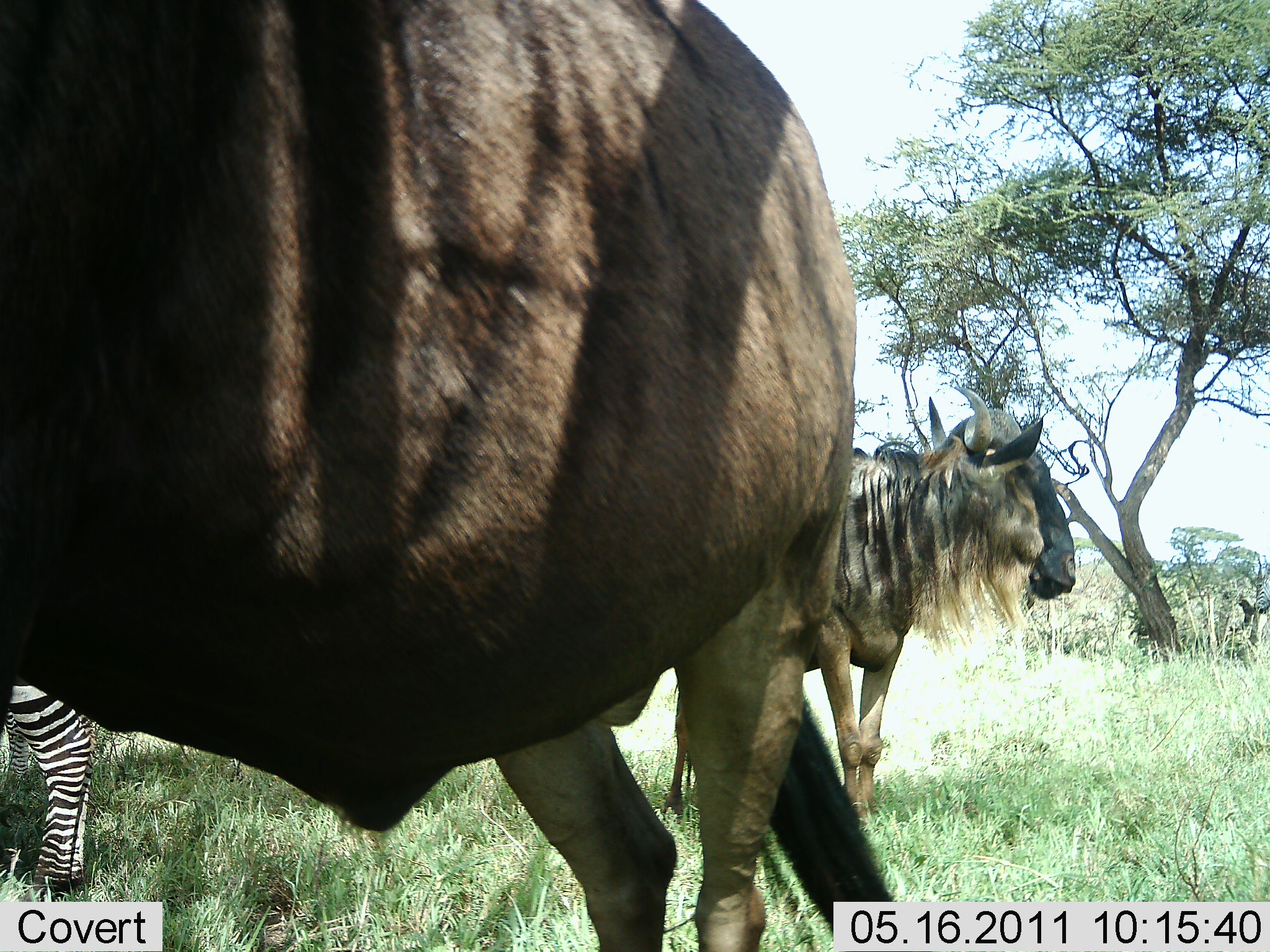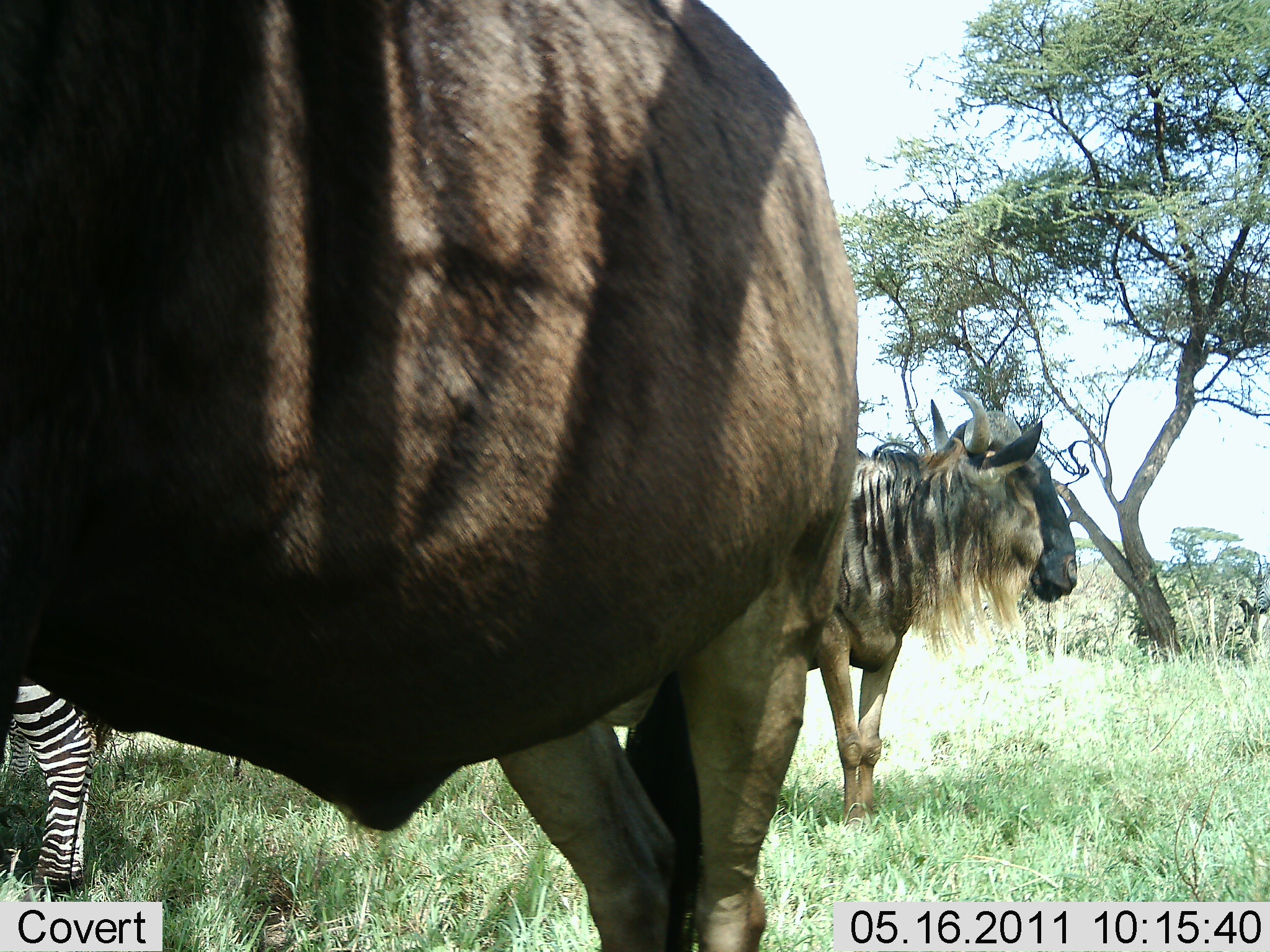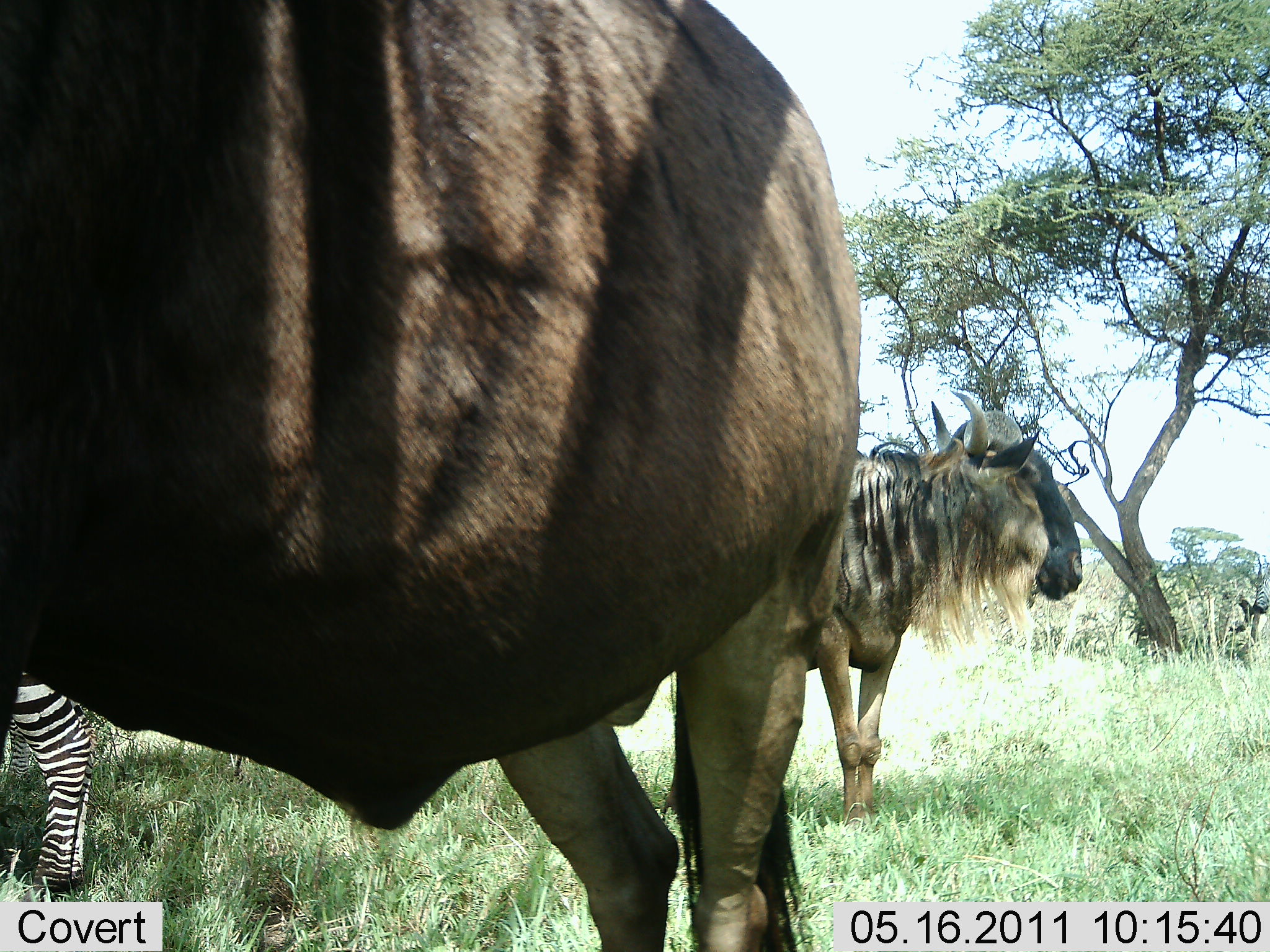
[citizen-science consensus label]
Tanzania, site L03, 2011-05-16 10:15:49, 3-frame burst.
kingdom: Animalia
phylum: Chordata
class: Mammalia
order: Artiodactyla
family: Bovidae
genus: Connochaetes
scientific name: Connochaetes taurinus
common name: blue wildebeest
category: wildebeest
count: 2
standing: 100%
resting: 0%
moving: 0%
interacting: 0%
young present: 0%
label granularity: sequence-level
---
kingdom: Animalia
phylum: Chordata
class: Mammalia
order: Perissodactyla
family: Equidae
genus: Equus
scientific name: Equus quagga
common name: plains zebra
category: zebra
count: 1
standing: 100%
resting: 0%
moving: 0%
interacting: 0%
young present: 0%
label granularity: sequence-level